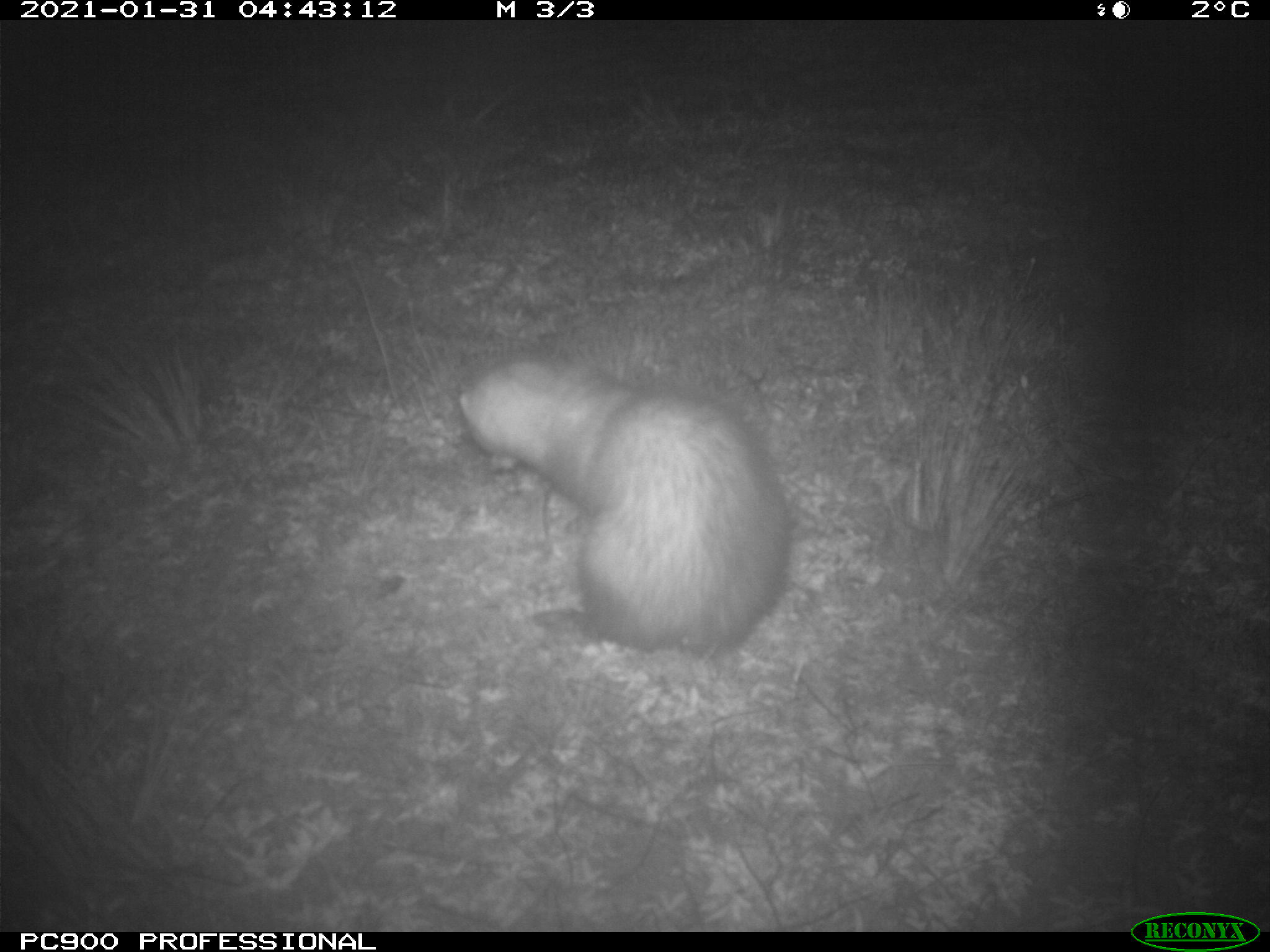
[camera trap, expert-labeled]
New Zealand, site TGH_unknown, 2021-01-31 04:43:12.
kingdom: Animalia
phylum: Chordata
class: Mammalia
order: Carnivora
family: Mustelidae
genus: Mustela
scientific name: Mustela furo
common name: ferret